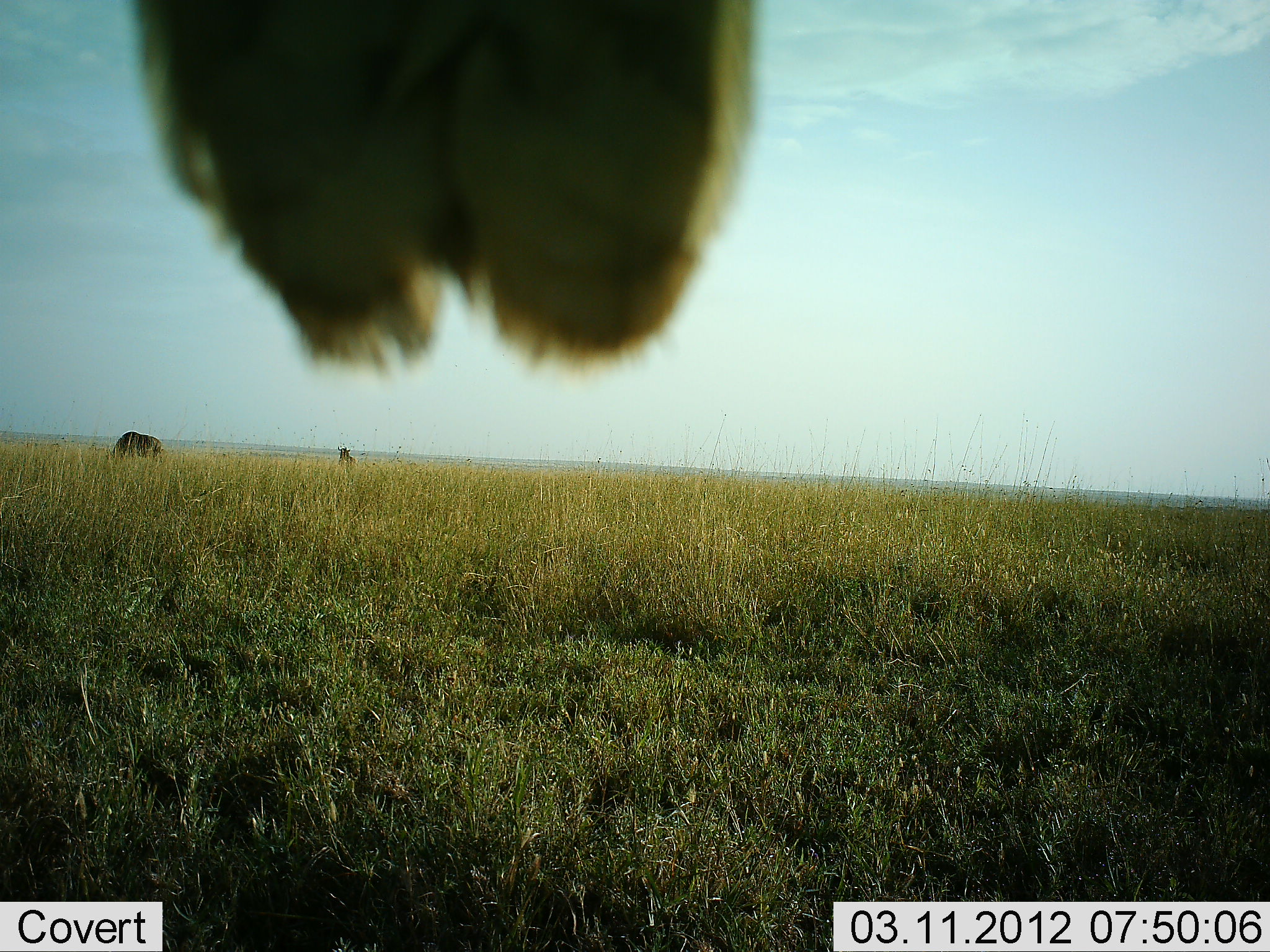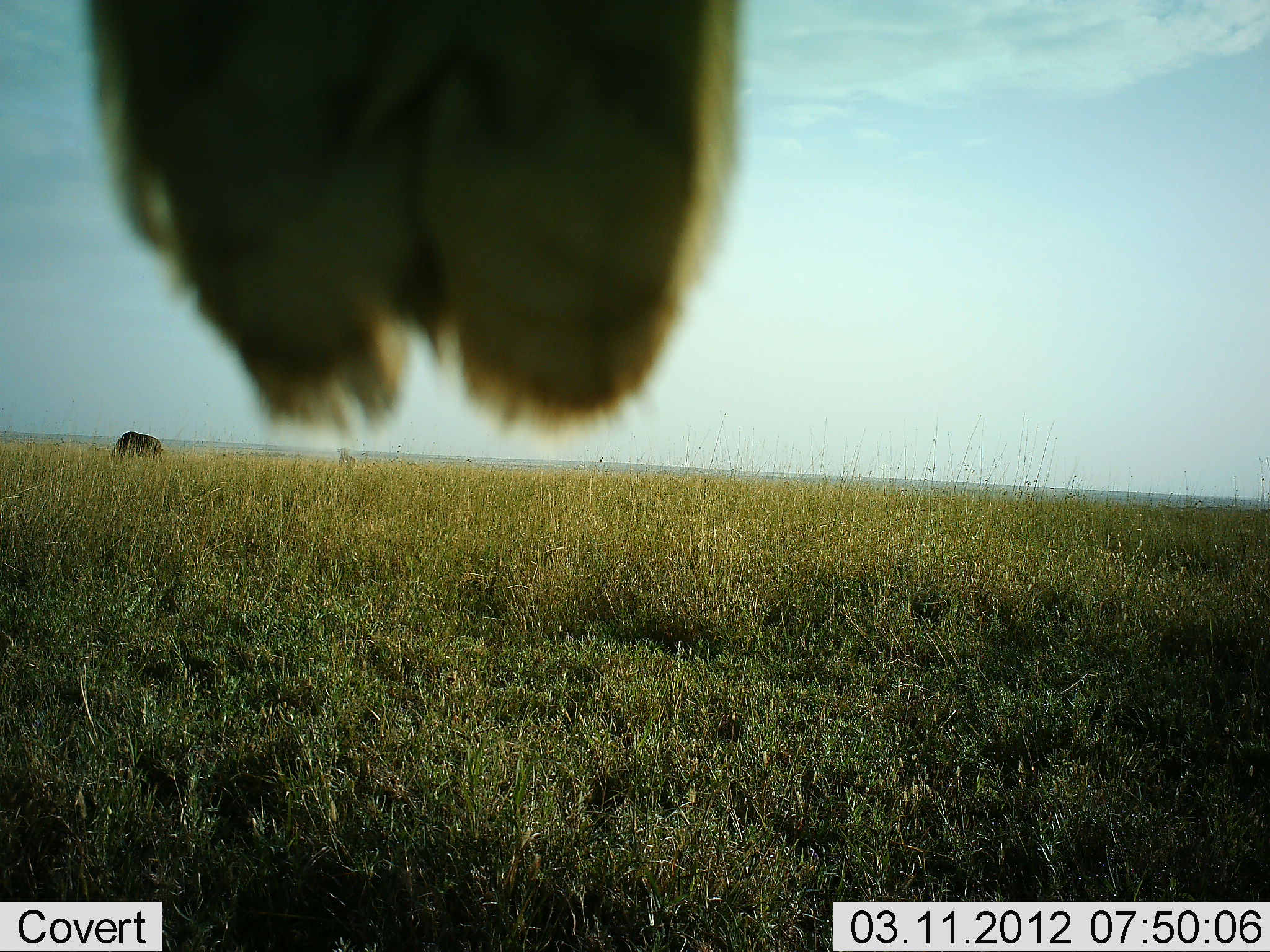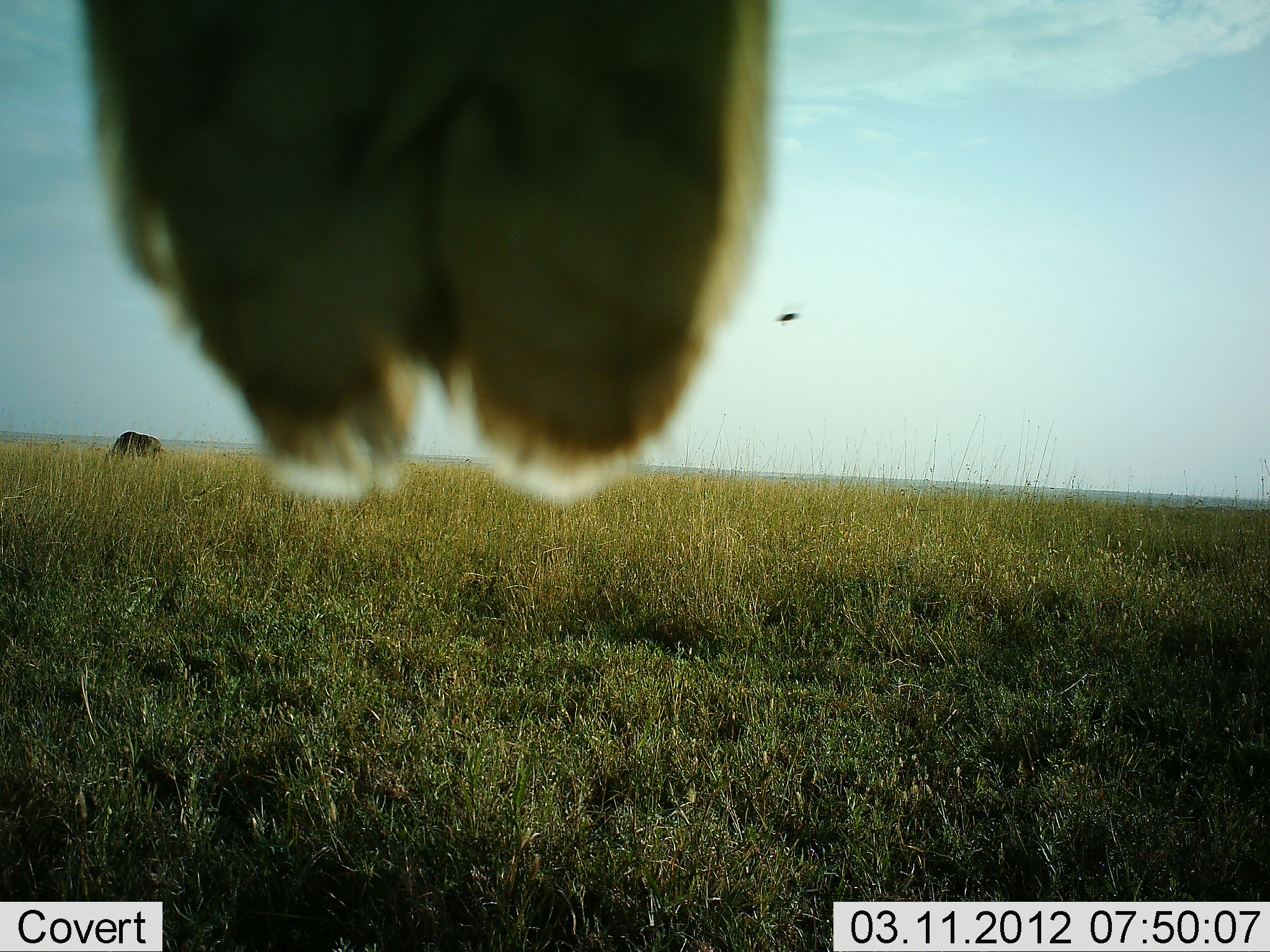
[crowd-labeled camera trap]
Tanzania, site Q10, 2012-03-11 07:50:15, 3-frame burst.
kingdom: Animalia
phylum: Chordata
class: Mammalia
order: Artiodactyla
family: Bovidae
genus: Connochaetes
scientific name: Connochaetes taurinus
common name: blue wildebeest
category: wildebeest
Wildebeest (blue wildebeest) (Connochaetes taurinus), count 2. Behavior (volunteer vote fractions): standing 62%, resting 0%, moving 0%, interacting 0%. Young present (vote fraction): 0%. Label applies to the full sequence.